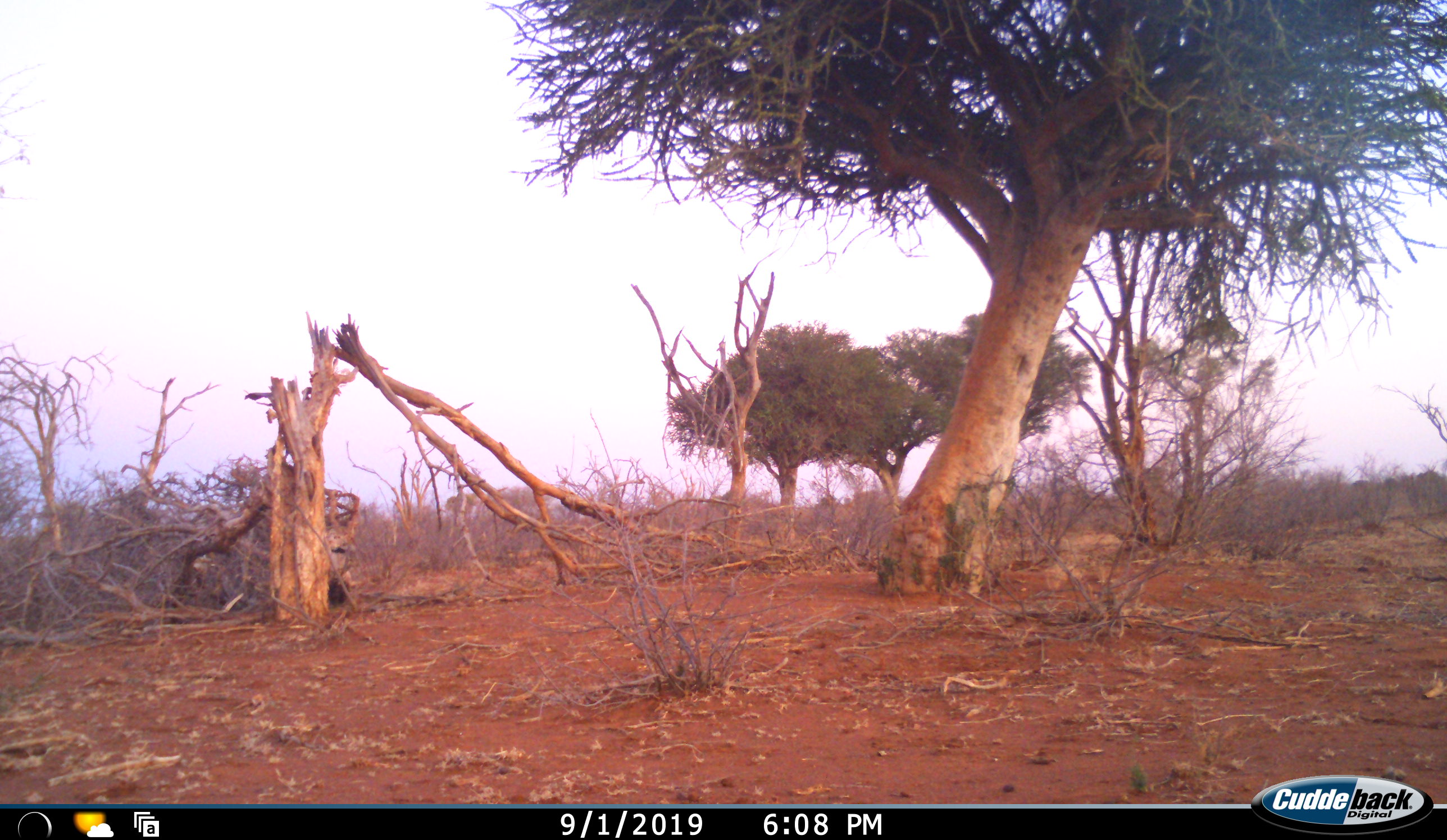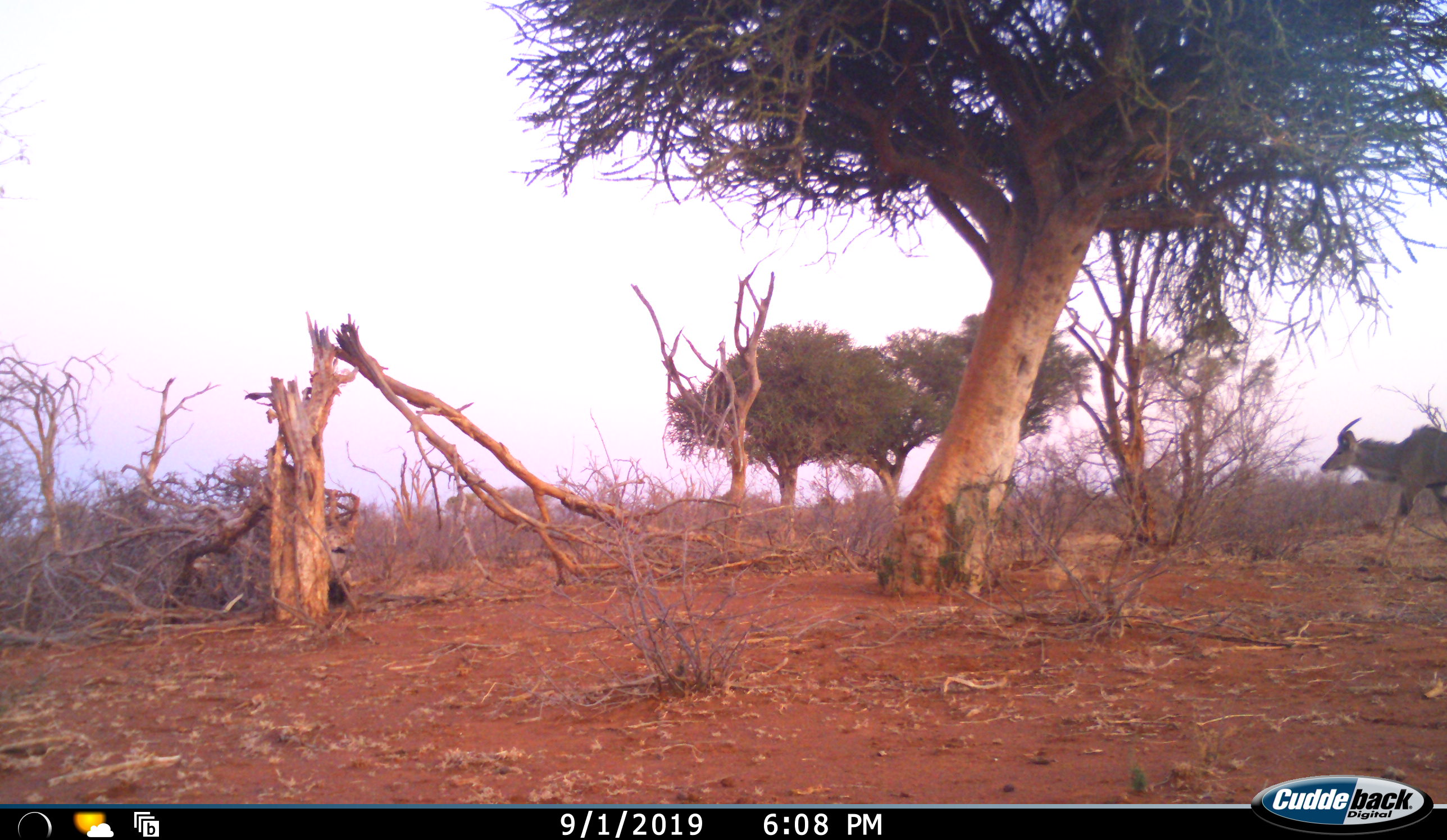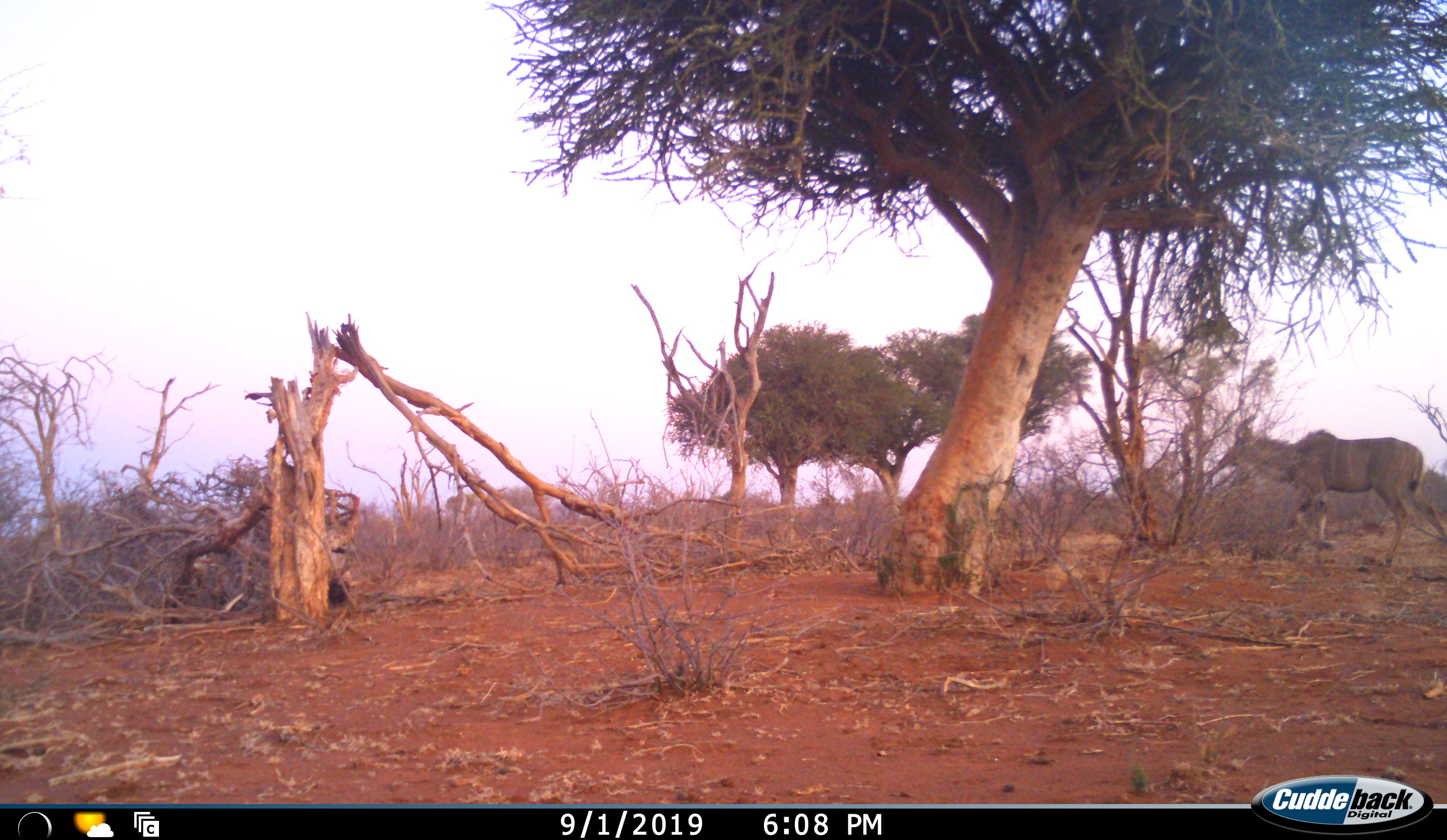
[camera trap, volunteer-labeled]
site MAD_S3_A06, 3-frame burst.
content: unidentified animal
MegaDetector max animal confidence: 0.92